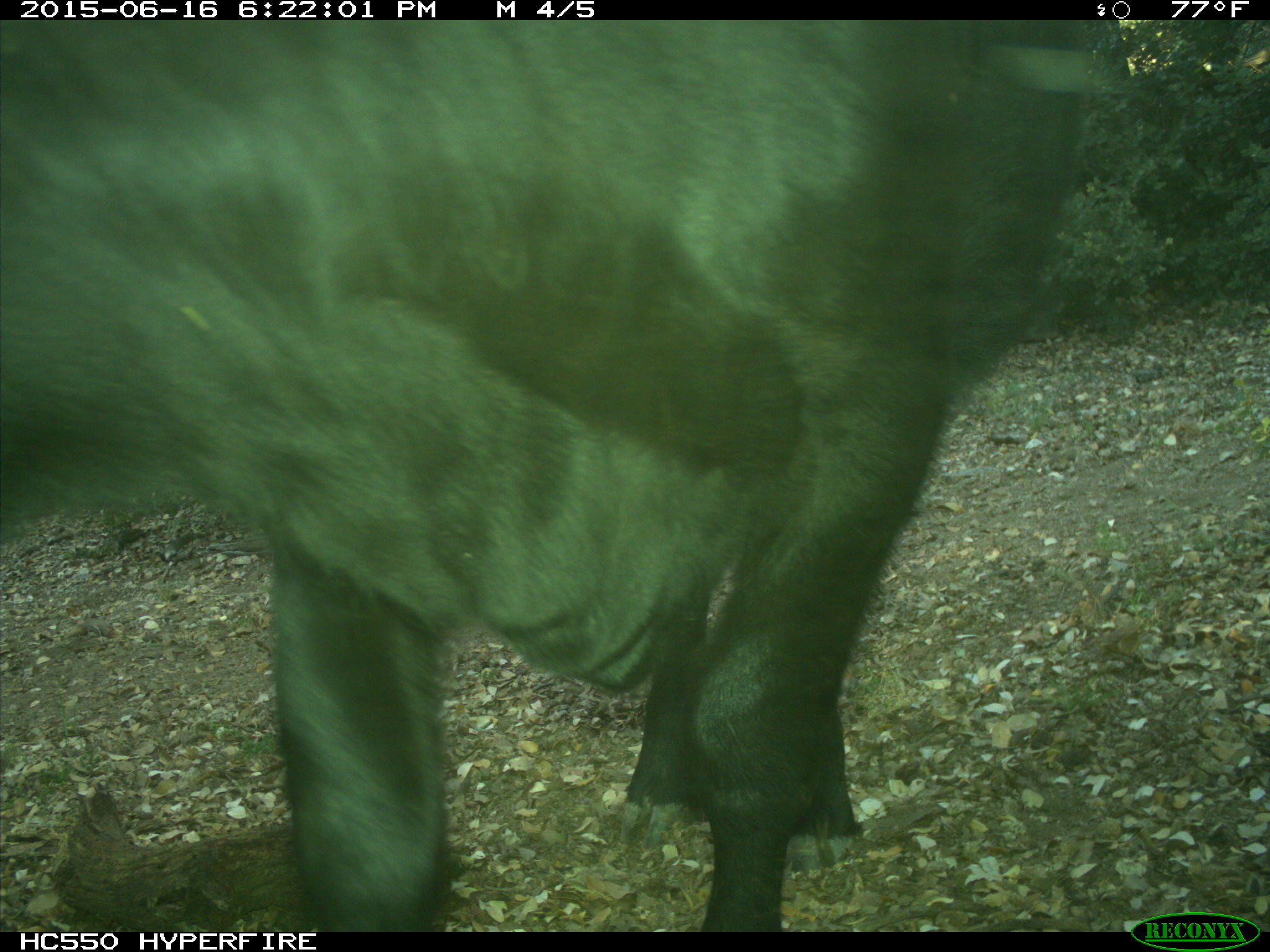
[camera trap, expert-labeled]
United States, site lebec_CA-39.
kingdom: Animalia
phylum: Chordata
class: Mammalia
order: Artiodactyla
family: Bovidae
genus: Bos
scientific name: Bos taurus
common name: domestic cow